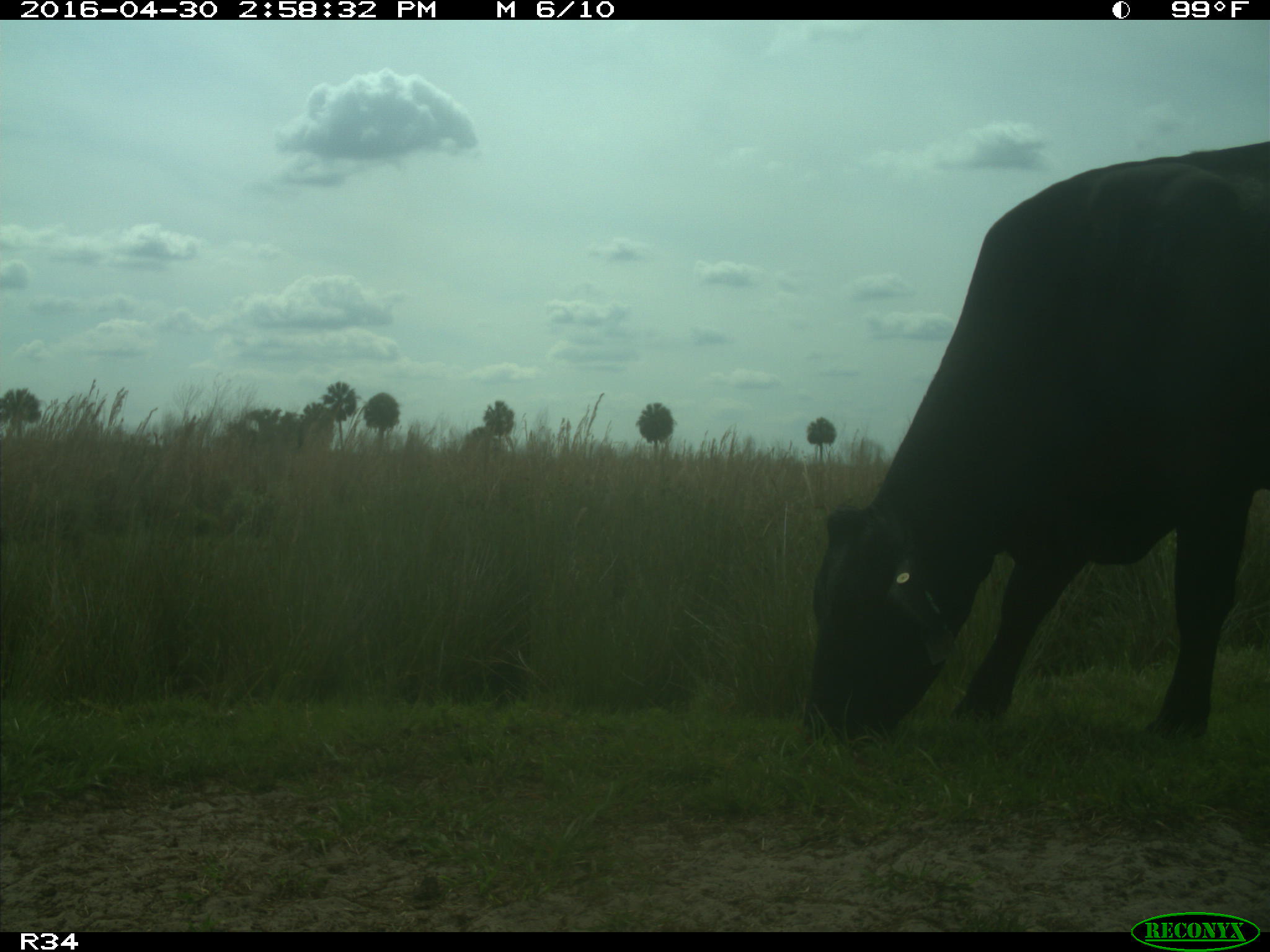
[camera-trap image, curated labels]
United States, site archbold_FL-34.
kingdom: Animalia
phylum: Chordata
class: Mammalia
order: Artiodactyla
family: Bovidae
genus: Bos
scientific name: Bos taurus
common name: domestic cow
Bos taurus (domestic cow).